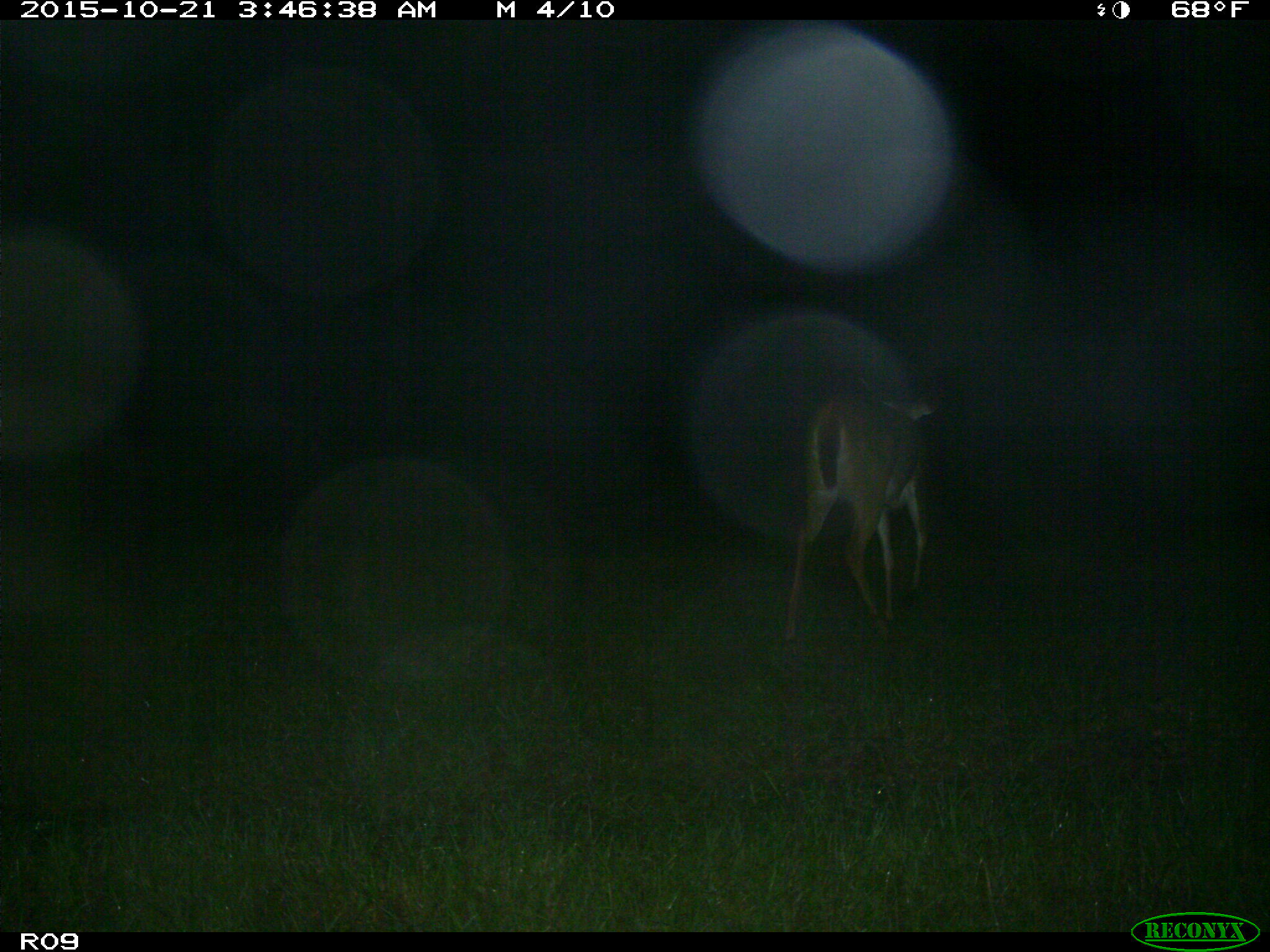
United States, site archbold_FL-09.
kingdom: Animalia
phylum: Chordata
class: Mammalia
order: Artiodactyla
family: Cervidae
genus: Odocoileus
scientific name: Odocoileus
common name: deer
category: unidentified deer